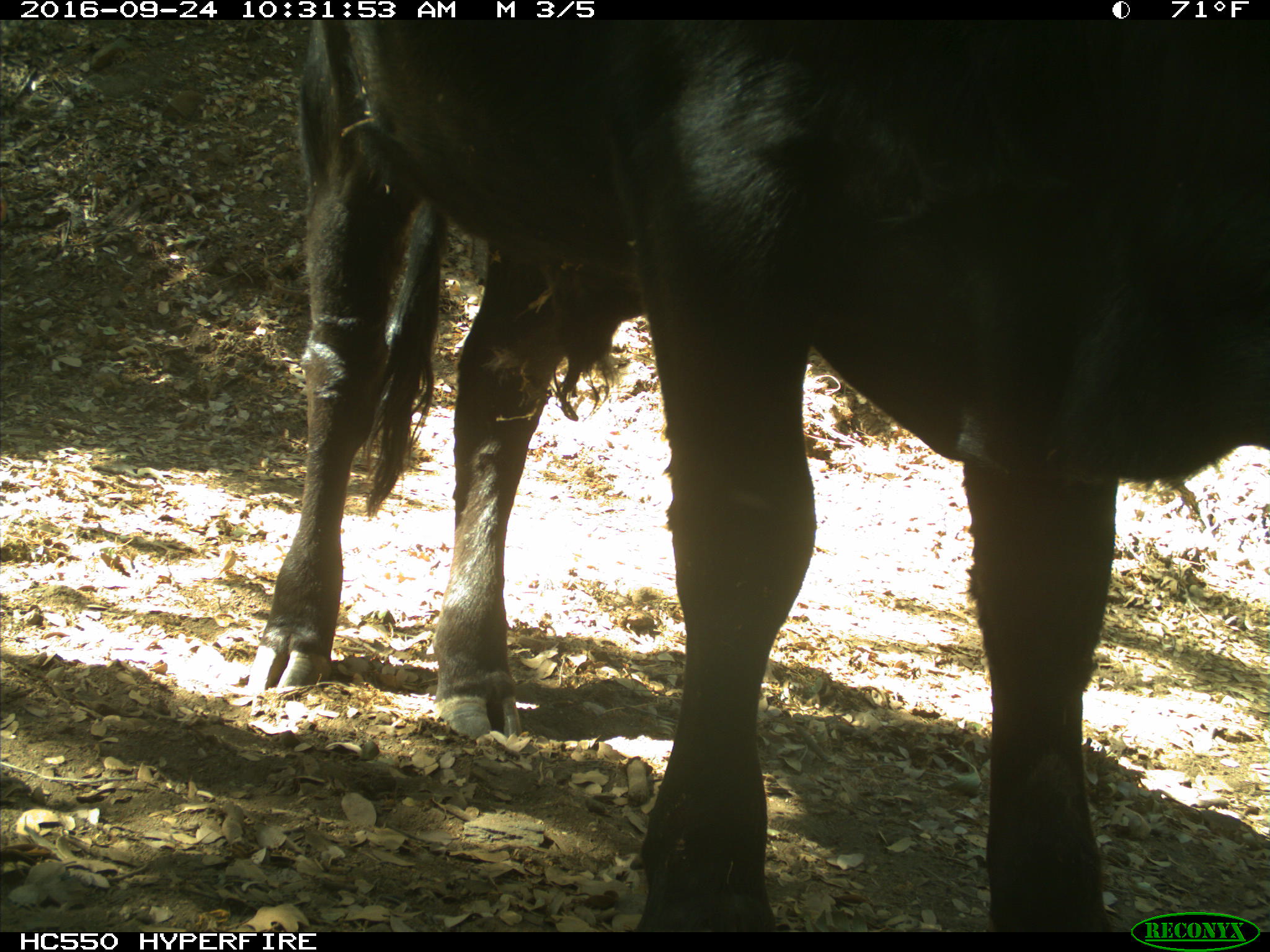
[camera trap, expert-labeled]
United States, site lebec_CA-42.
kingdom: Animalia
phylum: Chordata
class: Mammalia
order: Artiodactyla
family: Bovidae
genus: Bos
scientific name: Bos taurus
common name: domestic cow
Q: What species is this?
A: Bos taurus (domestic cow).